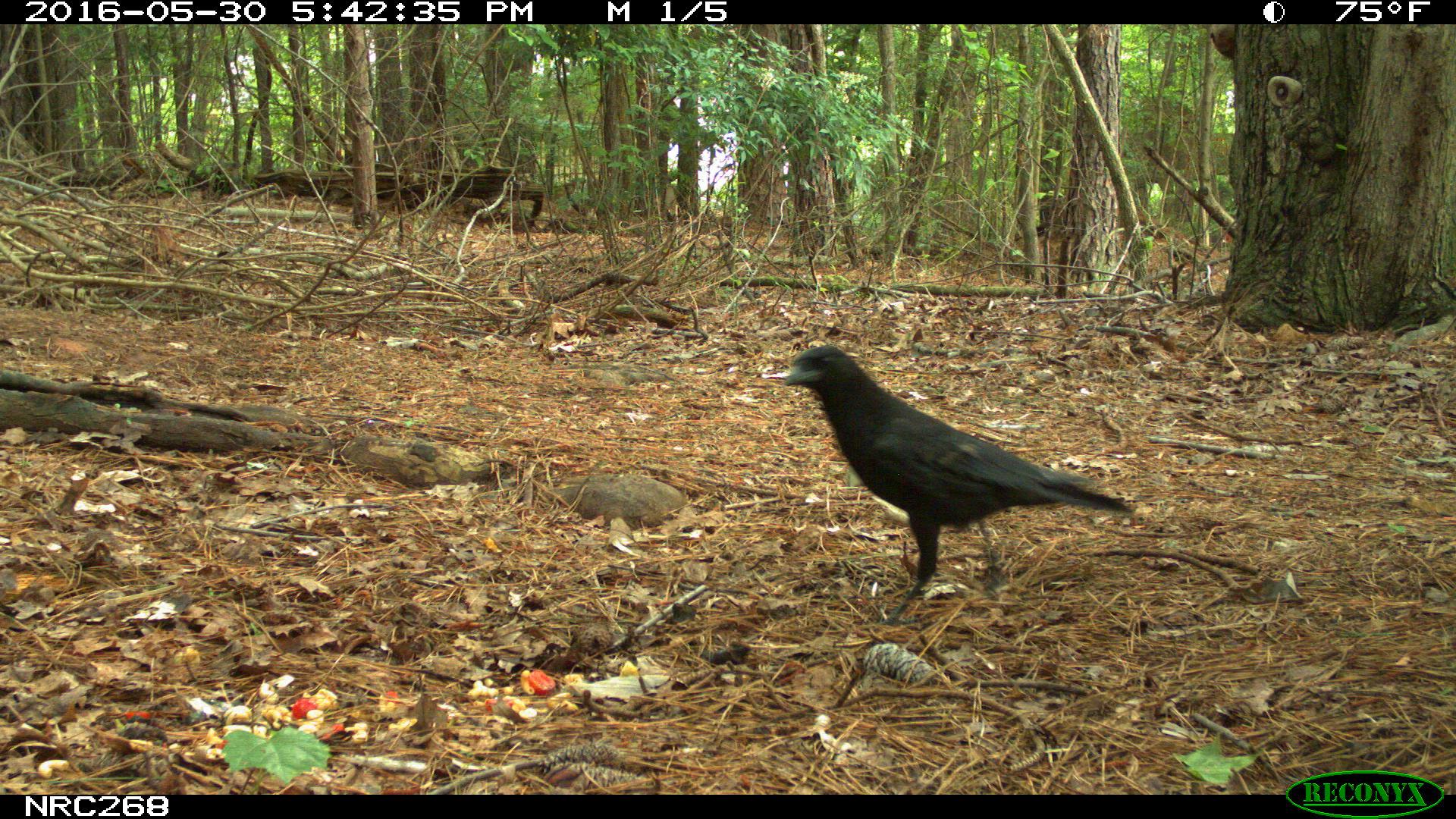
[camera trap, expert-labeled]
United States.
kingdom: Animalia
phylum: Chordata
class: Aves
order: Passeriformes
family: Corvidae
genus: Corvus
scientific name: Corvus brachyrhynchos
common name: american crow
American Crow (Corvus brachyrhynchos).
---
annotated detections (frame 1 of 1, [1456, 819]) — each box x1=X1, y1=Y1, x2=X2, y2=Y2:
American Crow: x1=773, y1=349, x2=1137, y2=591